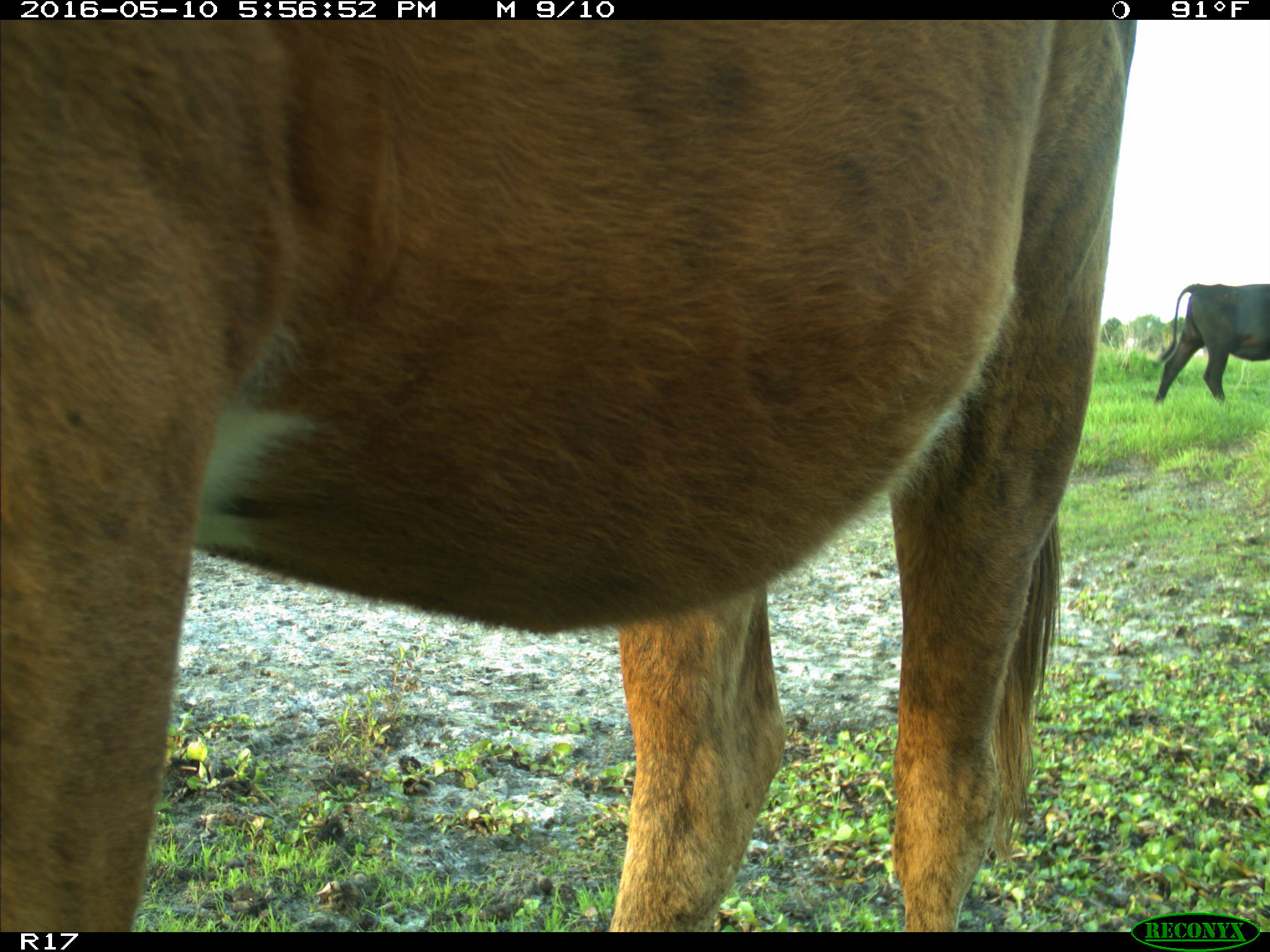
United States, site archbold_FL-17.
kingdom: Animalia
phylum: Chordata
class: Mammalia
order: Artiodactyla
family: Bovidae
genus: Bos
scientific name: Bos taurus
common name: domestic cow